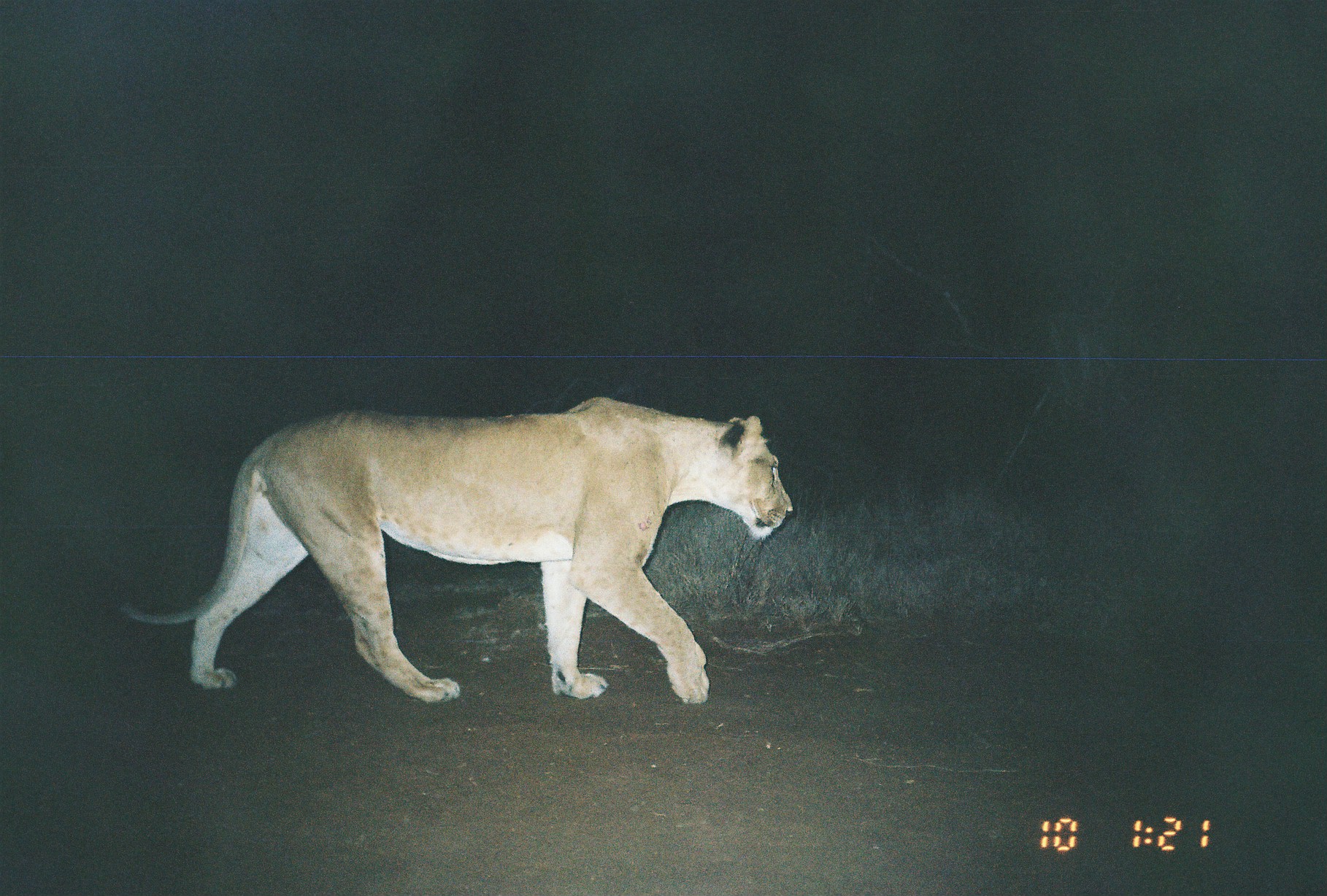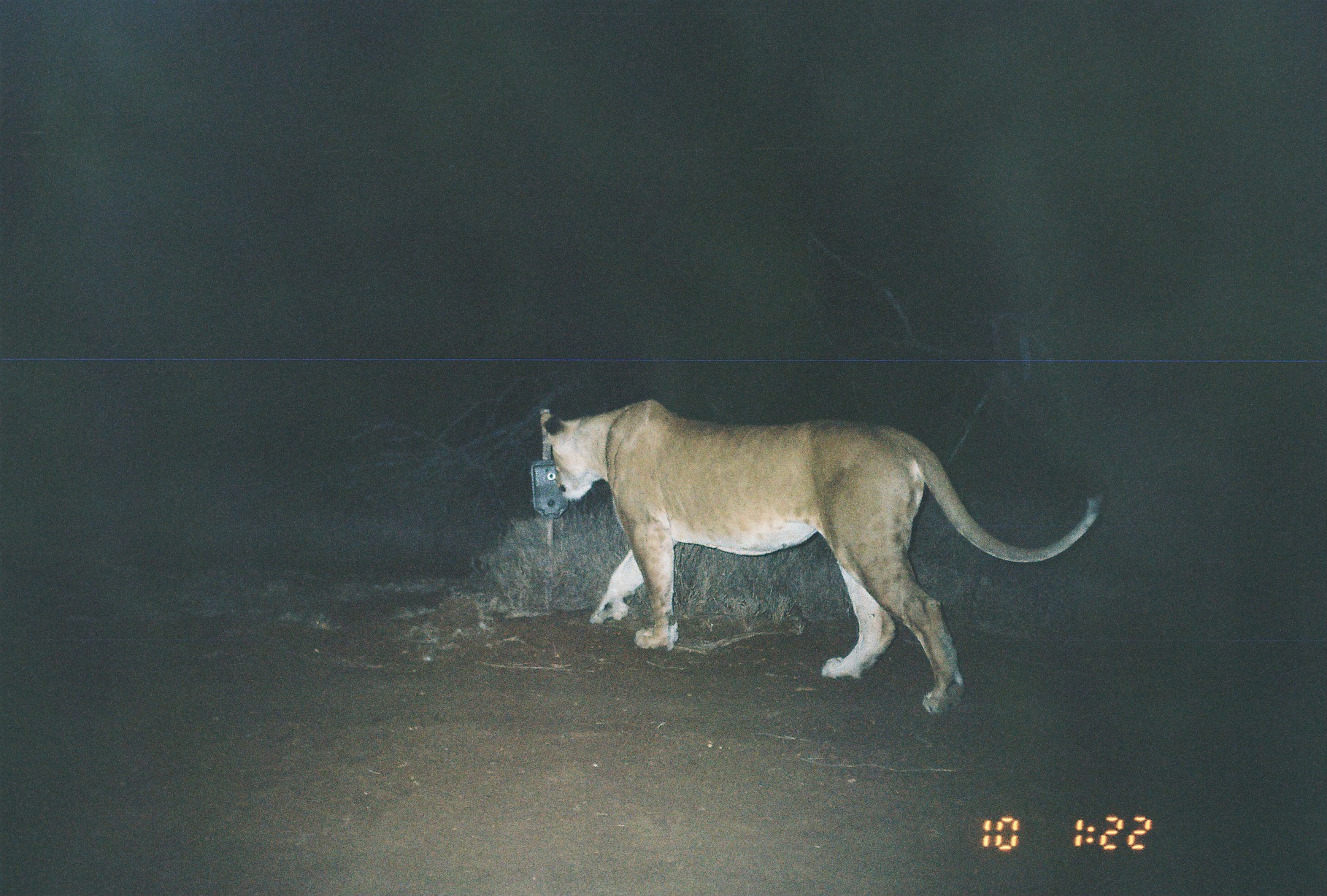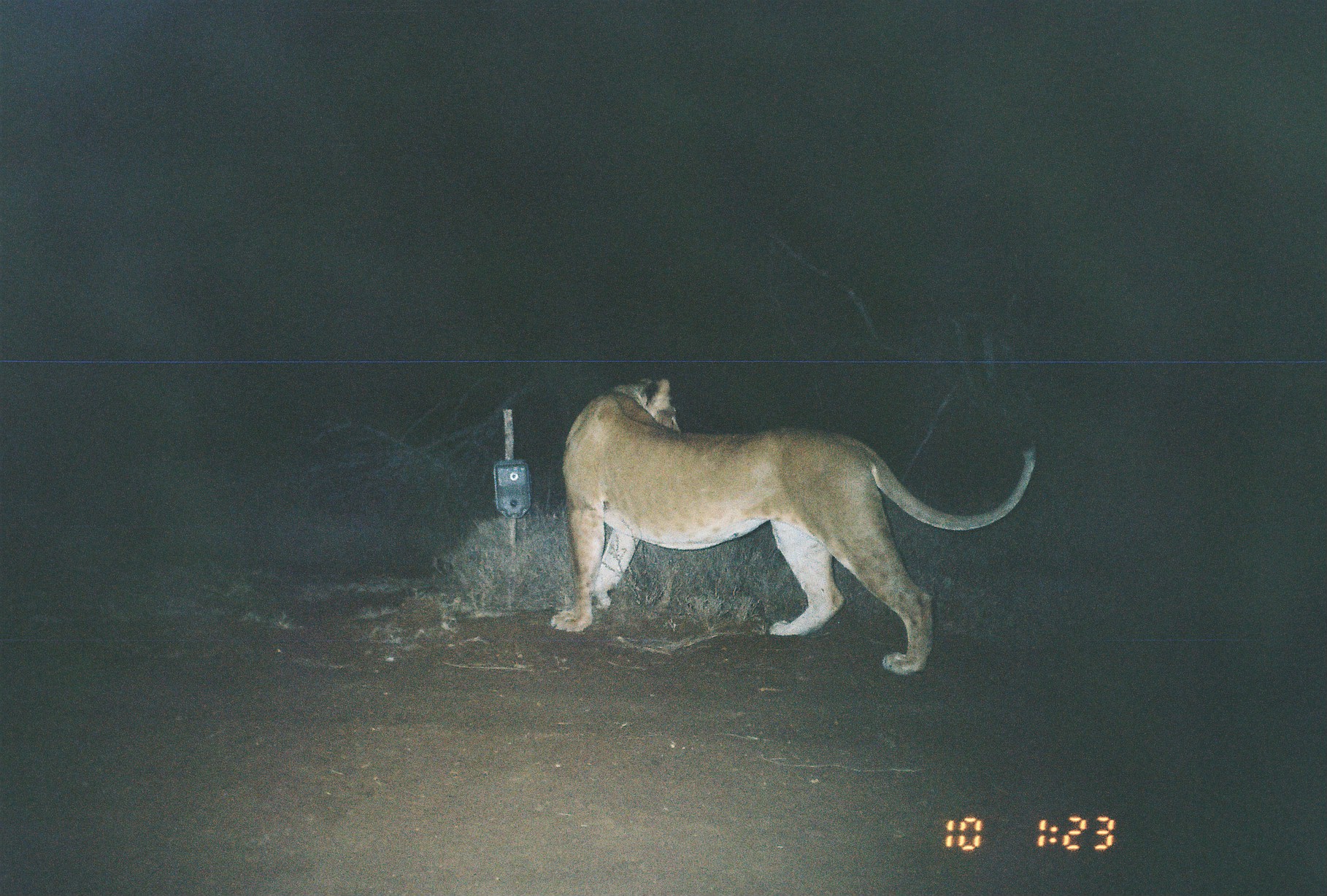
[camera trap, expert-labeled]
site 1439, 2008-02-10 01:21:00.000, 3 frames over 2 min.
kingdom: Animalia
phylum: Chordata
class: Mammalia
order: Carnivora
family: Felidae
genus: Panthera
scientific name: Panthera leo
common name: lion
Panthera leo (lion), count 1.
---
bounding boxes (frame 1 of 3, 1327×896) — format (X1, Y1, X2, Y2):
panthera leo: (109, 392, 794, 704)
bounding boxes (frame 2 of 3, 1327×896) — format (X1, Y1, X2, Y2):
panthera leo: (534, 395, 1098, 714)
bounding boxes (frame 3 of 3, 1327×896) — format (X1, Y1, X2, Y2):
panthera leo: (546, 376, 1039, 675)